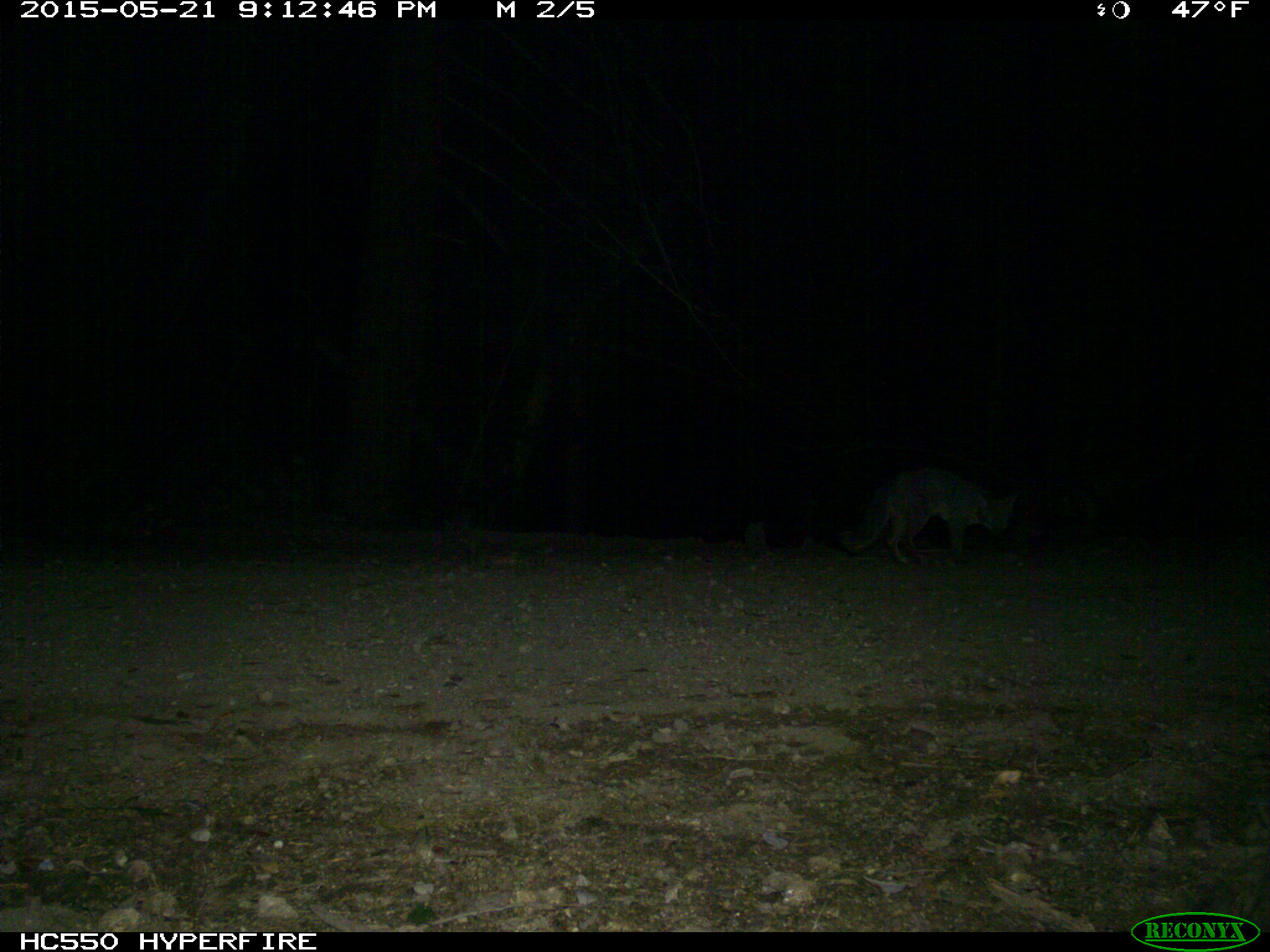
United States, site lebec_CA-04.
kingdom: Animalia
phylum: Chordata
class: Mammalia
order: Carnivora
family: Canidae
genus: Urocyon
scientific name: Urocyon cinereoargenteus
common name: gray fox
Urocyon cinereoargenteus (gray fox).